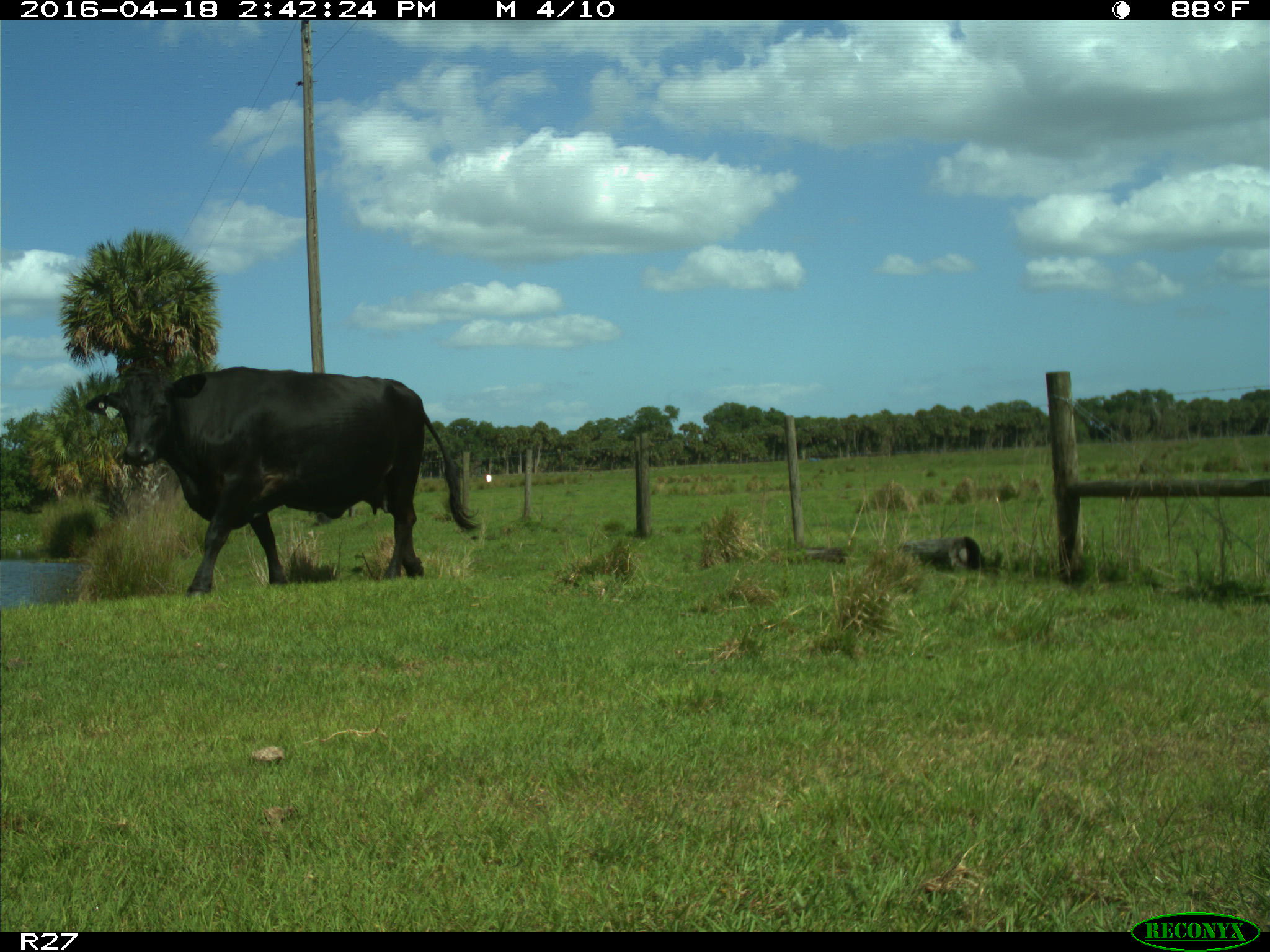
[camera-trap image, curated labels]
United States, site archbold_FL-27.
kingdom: Animalia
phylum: Chordata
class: Mammalia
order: Artiodactyla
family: Bovidae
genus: Bos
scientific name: Bos taurus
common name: domestic cow